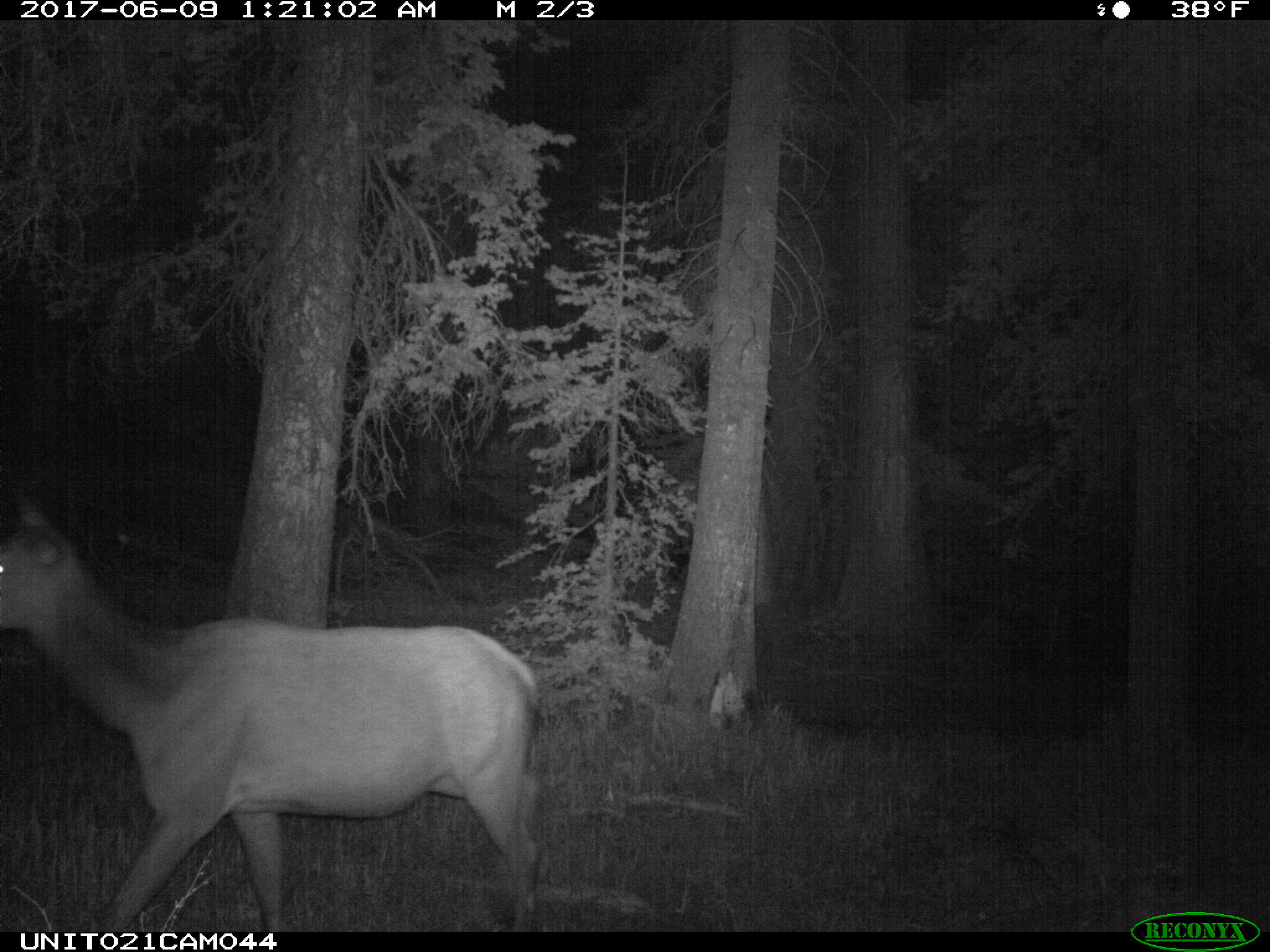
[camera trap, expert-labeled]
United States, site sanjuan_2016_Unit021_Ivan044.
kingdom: Animalia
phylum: Chordata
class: Mammalia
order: Artiodactyla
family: Cervidae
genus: Cervus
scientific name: Cervus elaphus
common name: red deer